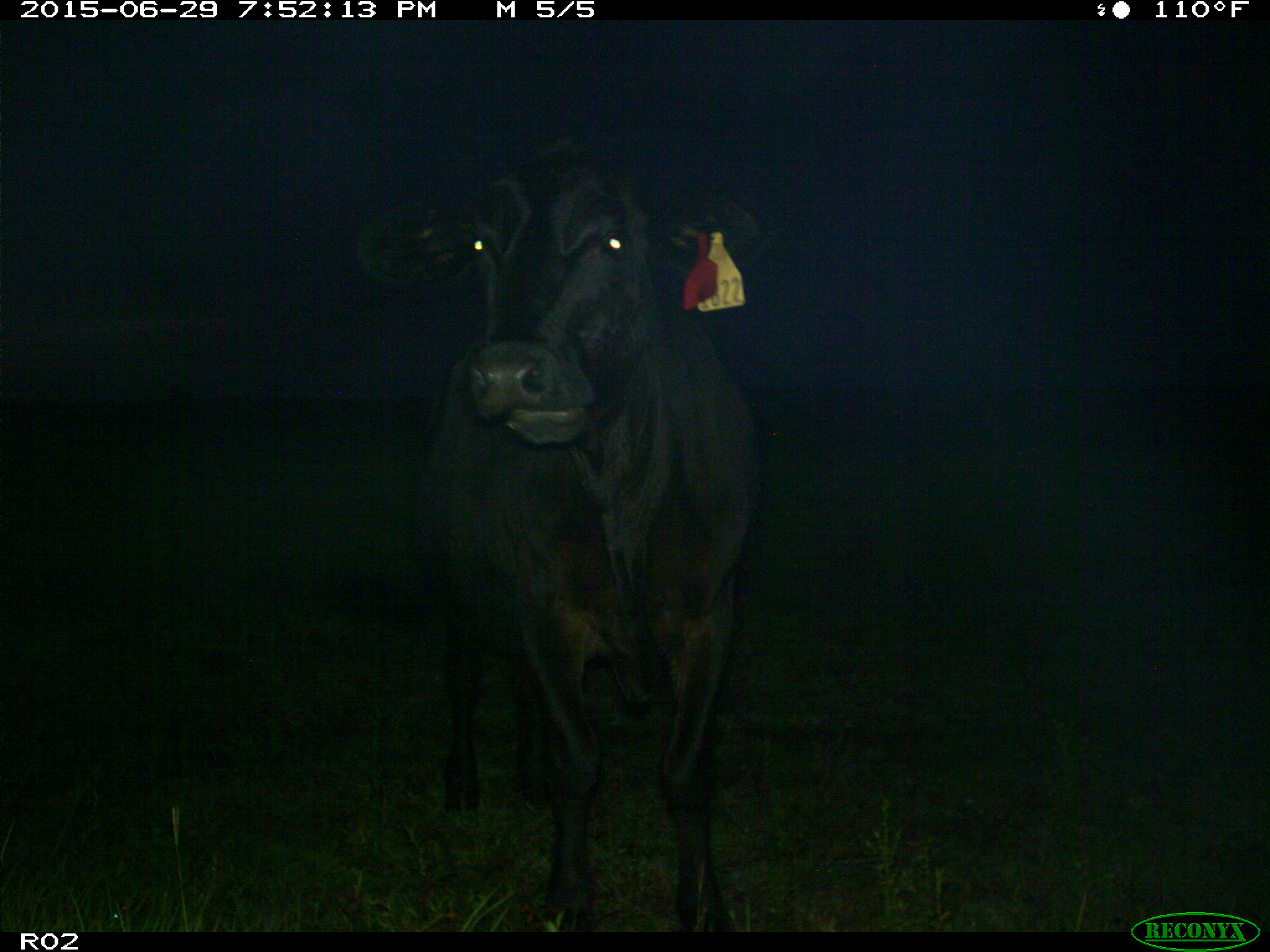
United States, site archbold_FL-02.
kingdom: Animalia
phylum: Chordata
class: Mammalia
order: Artiodactyla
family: Bovidae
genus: Bos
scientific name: Bos taurus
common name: domestic cow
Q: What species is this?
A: Bos taurus (domestic cow).